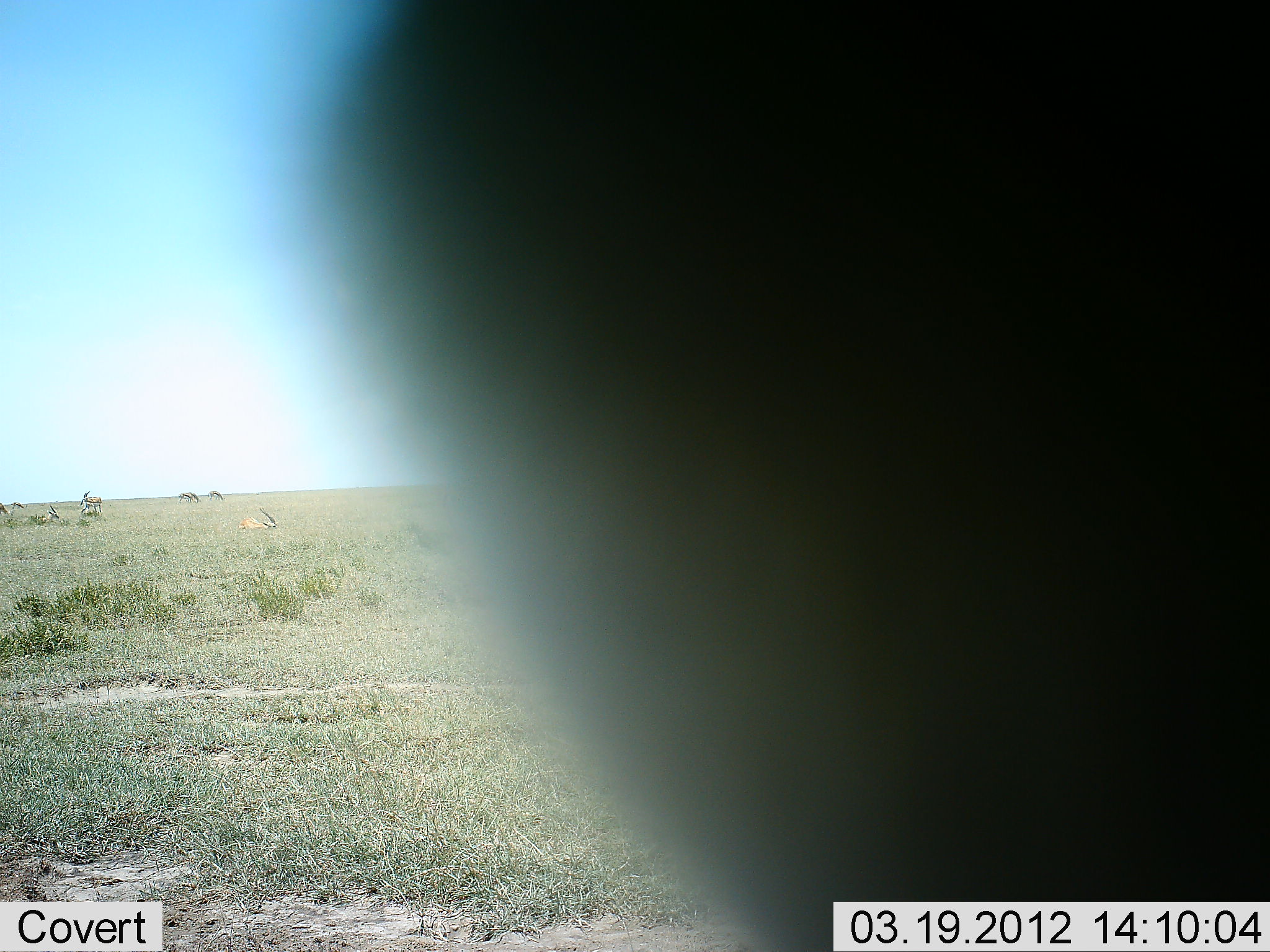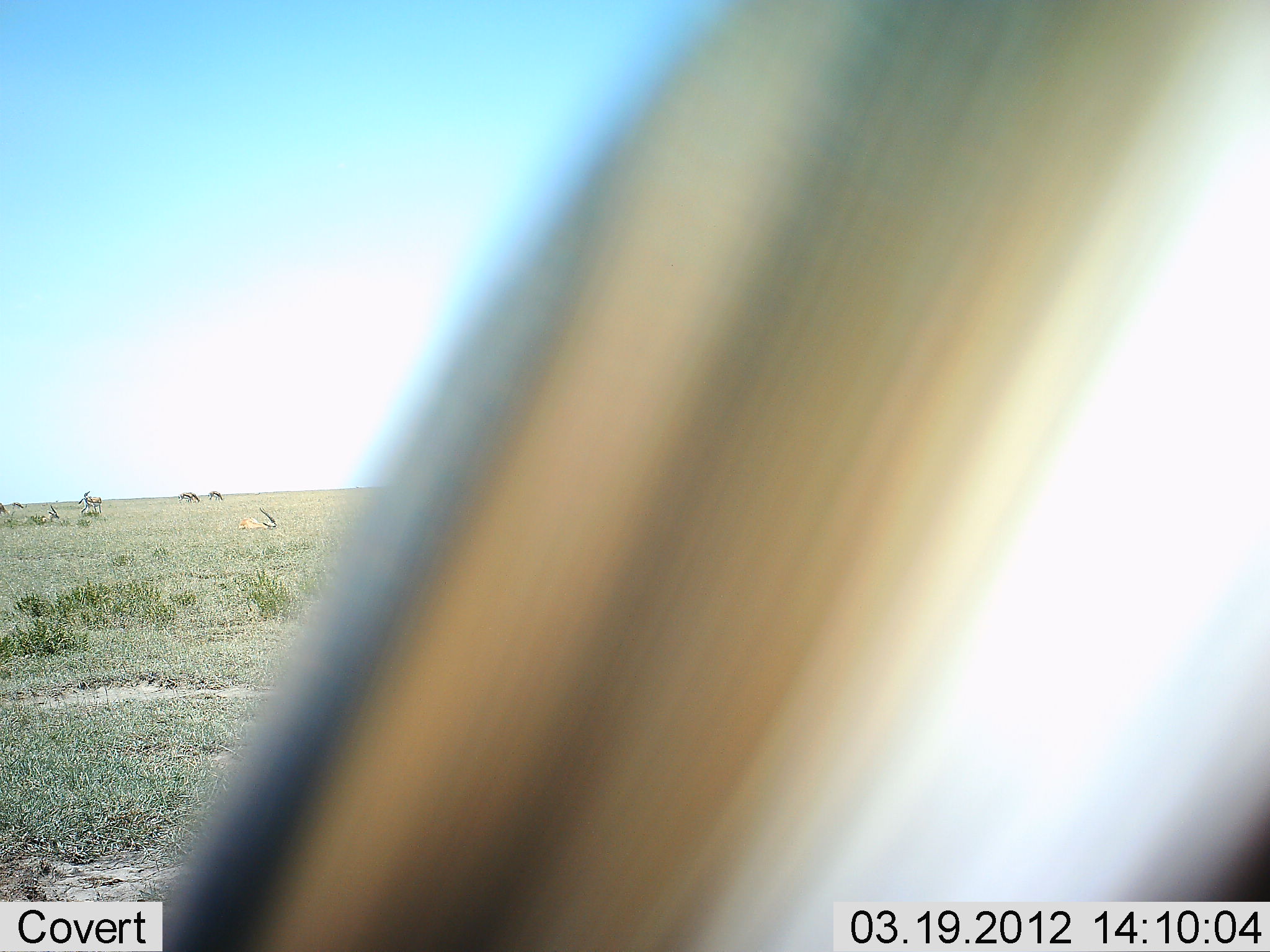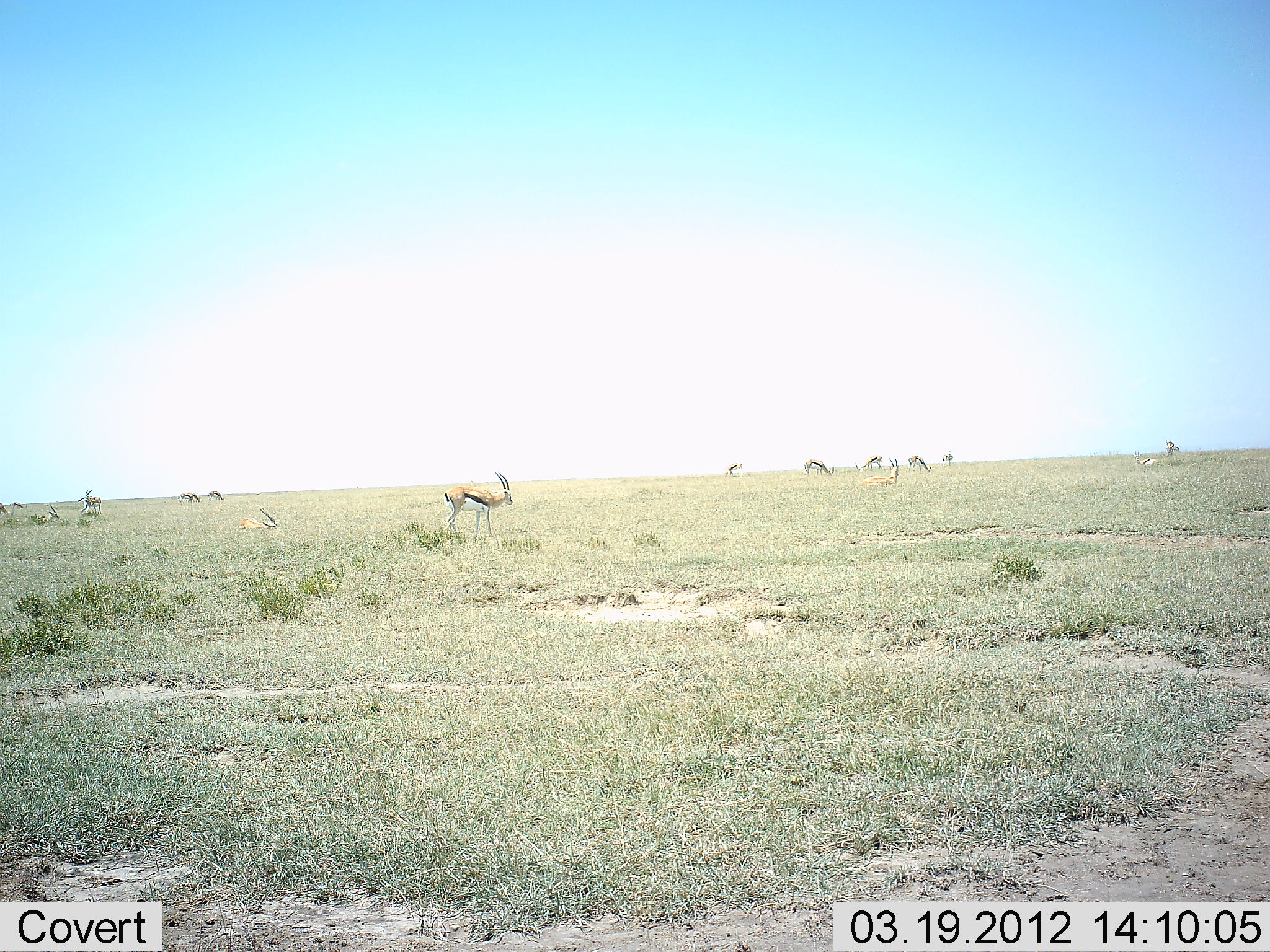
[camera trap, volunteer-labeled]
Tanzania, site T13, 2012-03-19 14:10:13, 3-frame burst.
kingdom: Animalia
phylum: Chordata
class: Mammalia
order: Artiodactyla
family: Bovidae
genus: Eudorcas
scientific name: Eudorcas thomsonii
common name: thomson's gazelle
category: gazellethomsons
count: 11-50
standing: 73%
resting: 59%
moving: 27%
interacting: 14%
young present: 0%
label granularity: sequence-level